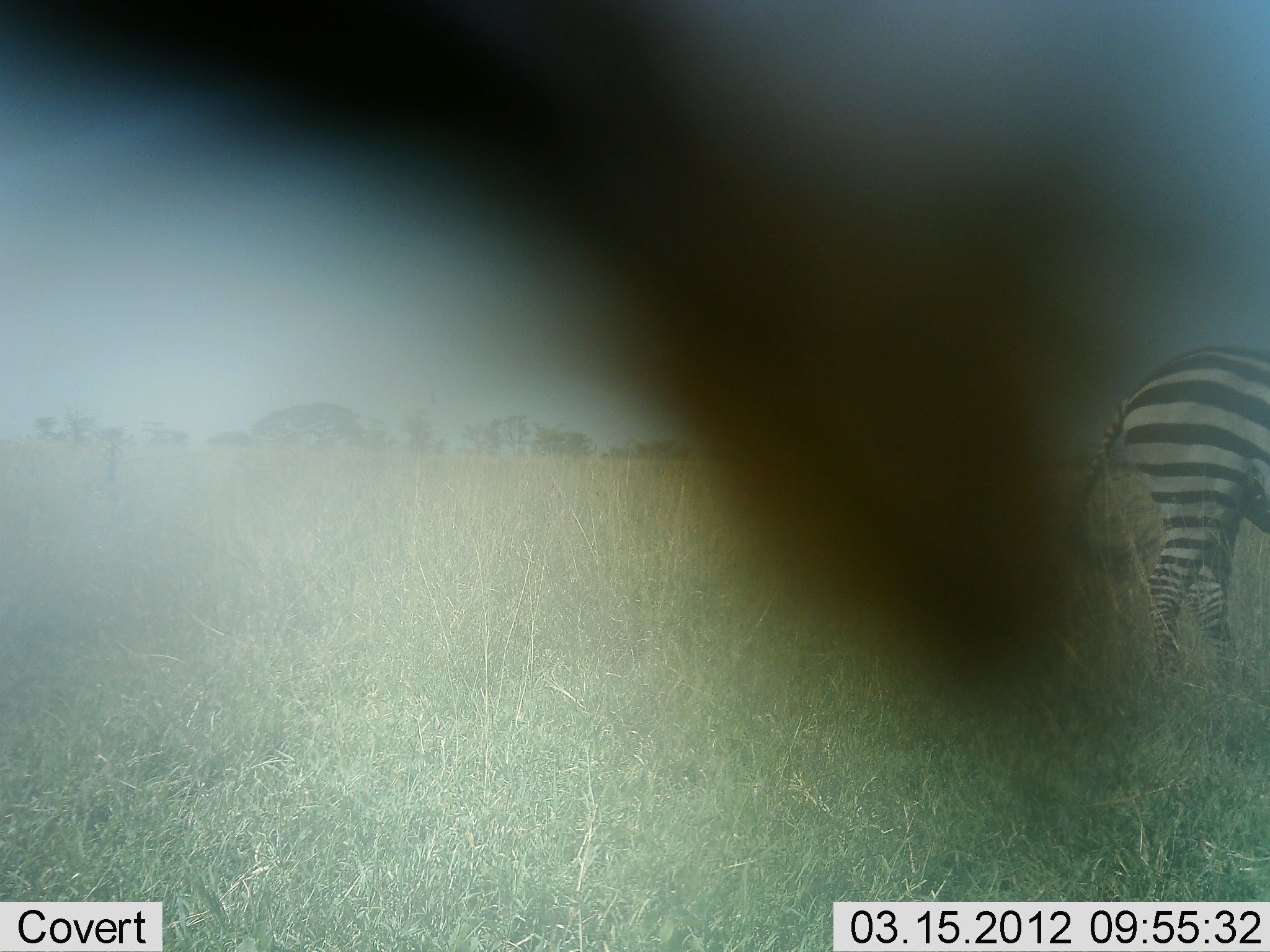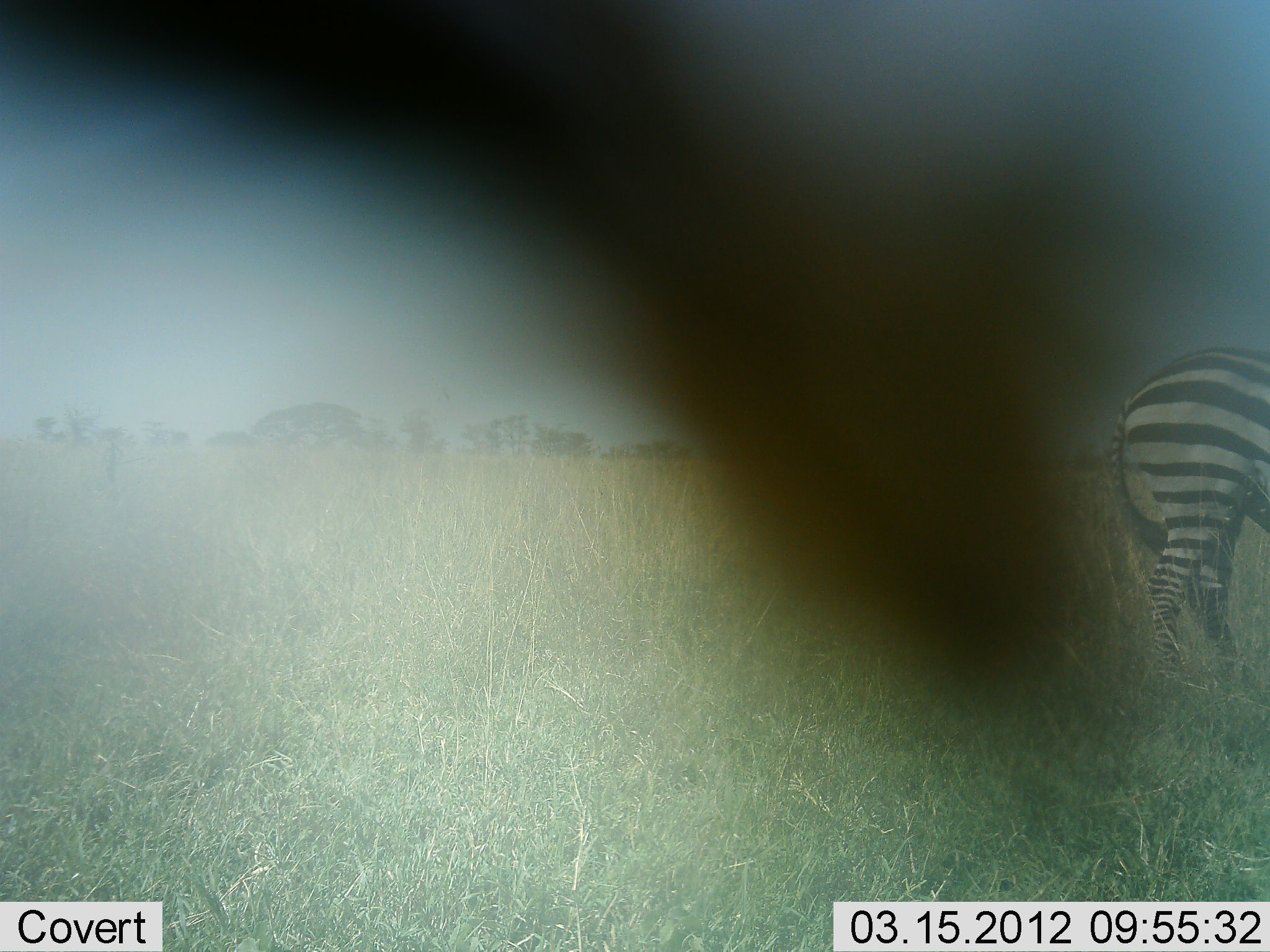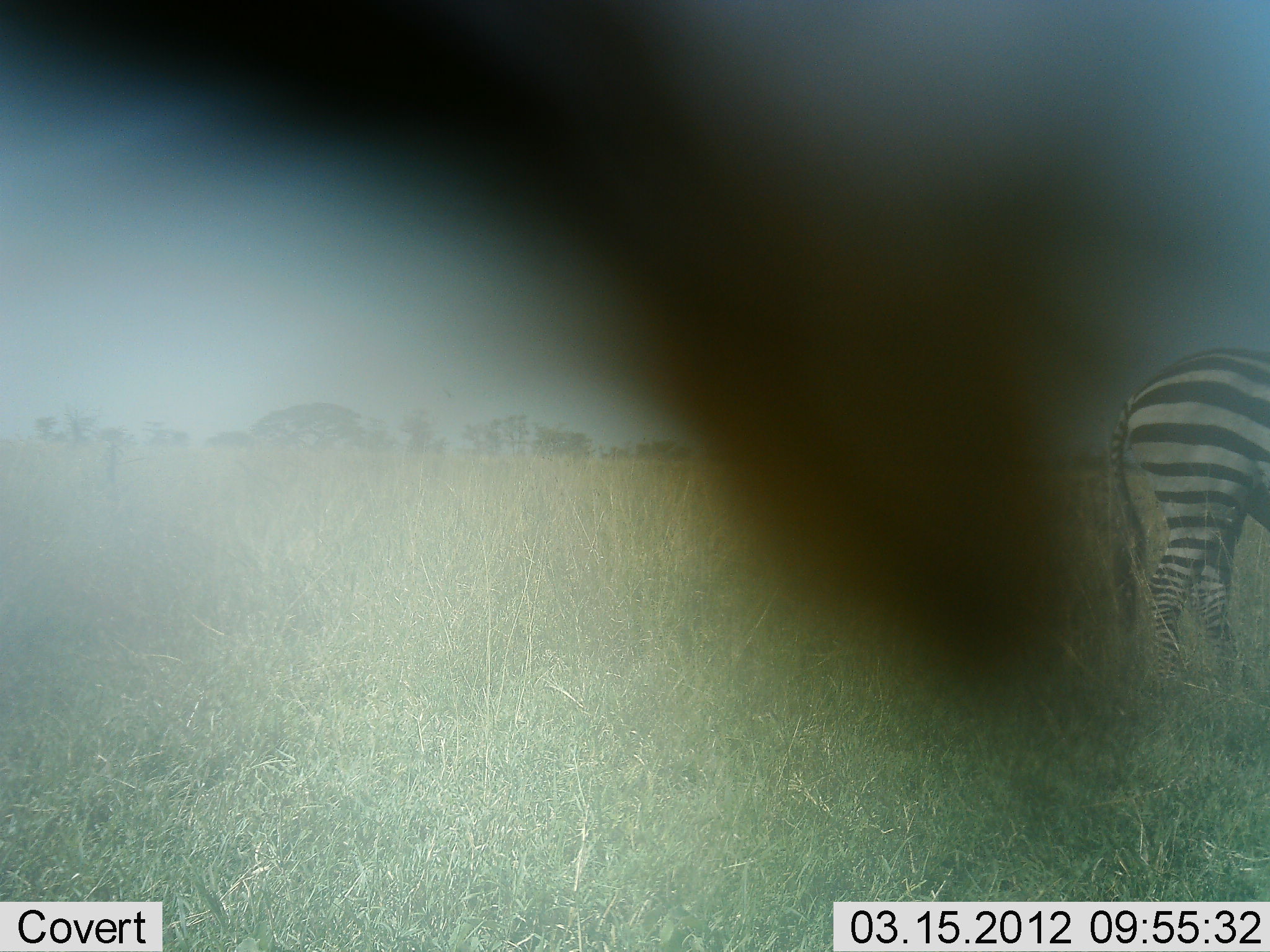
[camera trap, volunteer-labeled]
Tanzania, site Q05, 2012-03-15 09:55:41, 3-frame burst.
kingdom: Animalia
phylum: Chordata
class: Mammalia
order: Perissodactyla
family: Equidae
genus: Equus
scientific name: Equus quagga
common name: plains zebra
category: zebra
Zebra (plains zebra) (Equus quagga), count 1. Behavior (volunteer vote fractions): standing 95%, resting 0%, moving 5%, interacting 0%. Young present (vote fraction): 0%. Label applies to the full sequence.